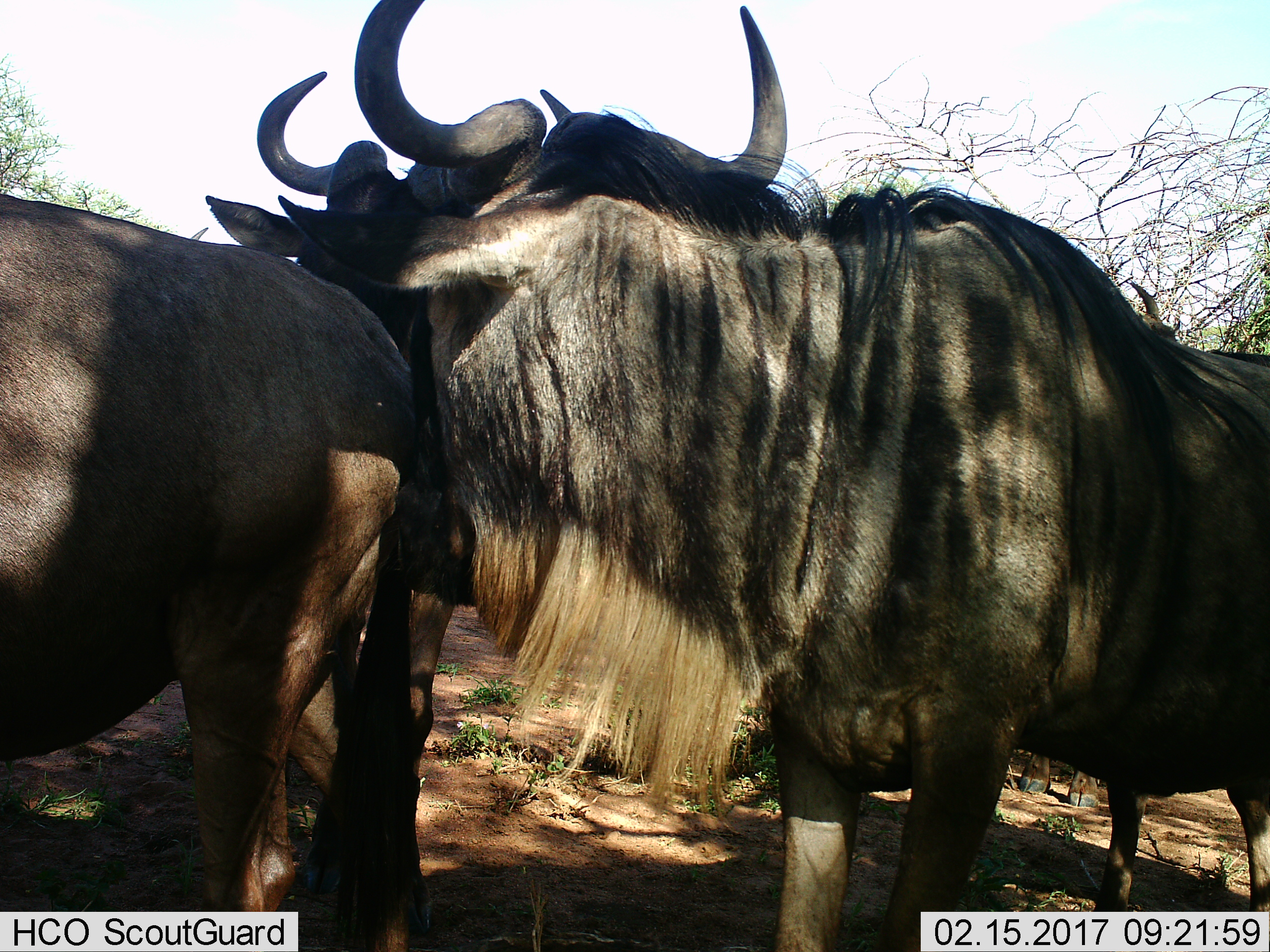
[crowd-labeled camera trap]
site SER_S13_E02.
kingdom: Animalia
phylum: Chordata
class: Mammalia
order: Artiodactyla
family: Bovidae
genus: Connochaetes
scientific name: Connochaetes taurinus taurinus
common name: blue wildebeest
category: wildebeestblue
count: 3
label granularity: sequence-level